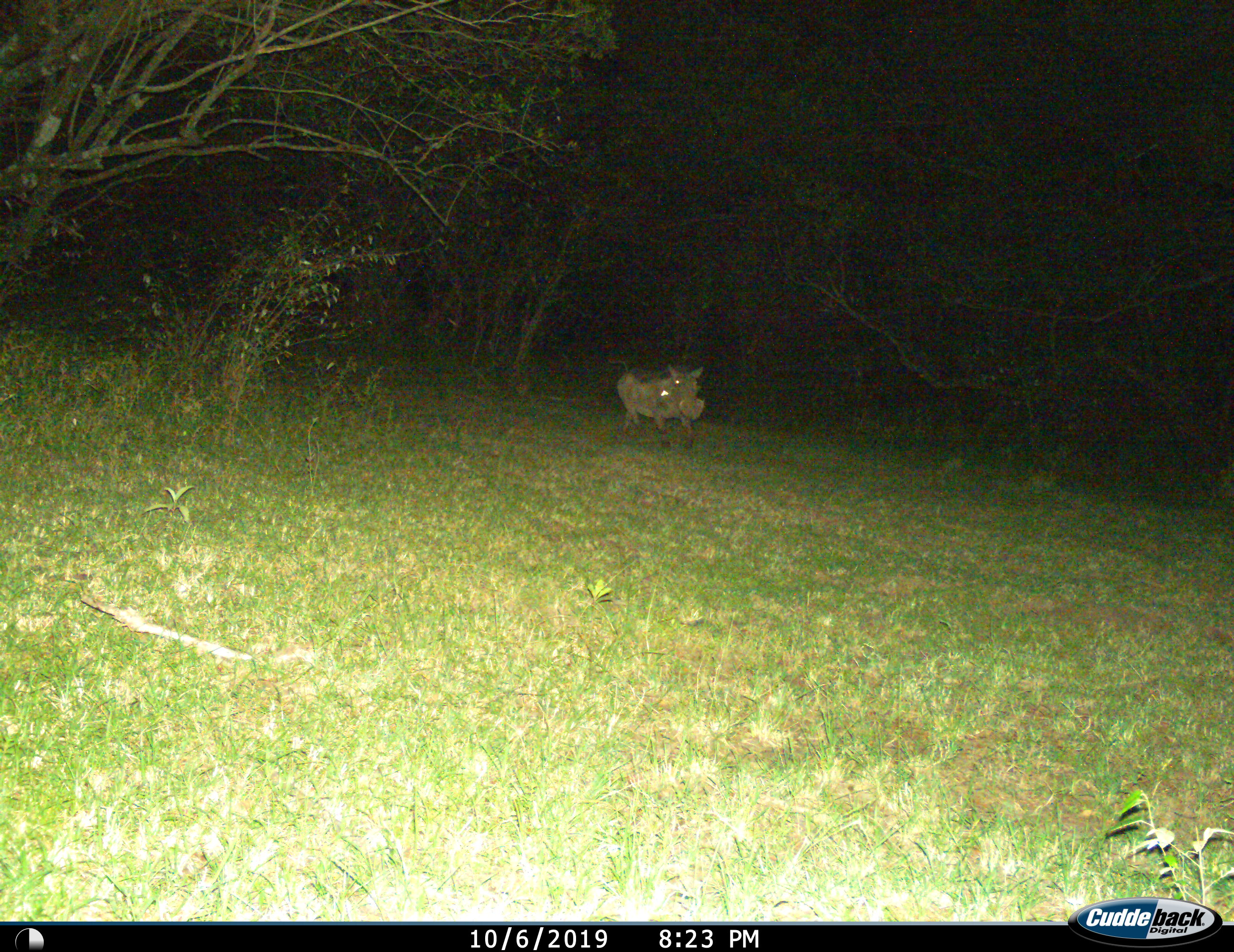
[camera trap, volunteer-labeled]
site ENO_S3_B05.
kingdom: Animalia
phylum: Chordata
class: Mammalia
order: Artiodactyla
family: Suidae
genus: Phacochoerus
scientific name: Phacochoerus africanus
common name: warthog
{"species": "warthog (Phacochoerus africanus)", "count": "1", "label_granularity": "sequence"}